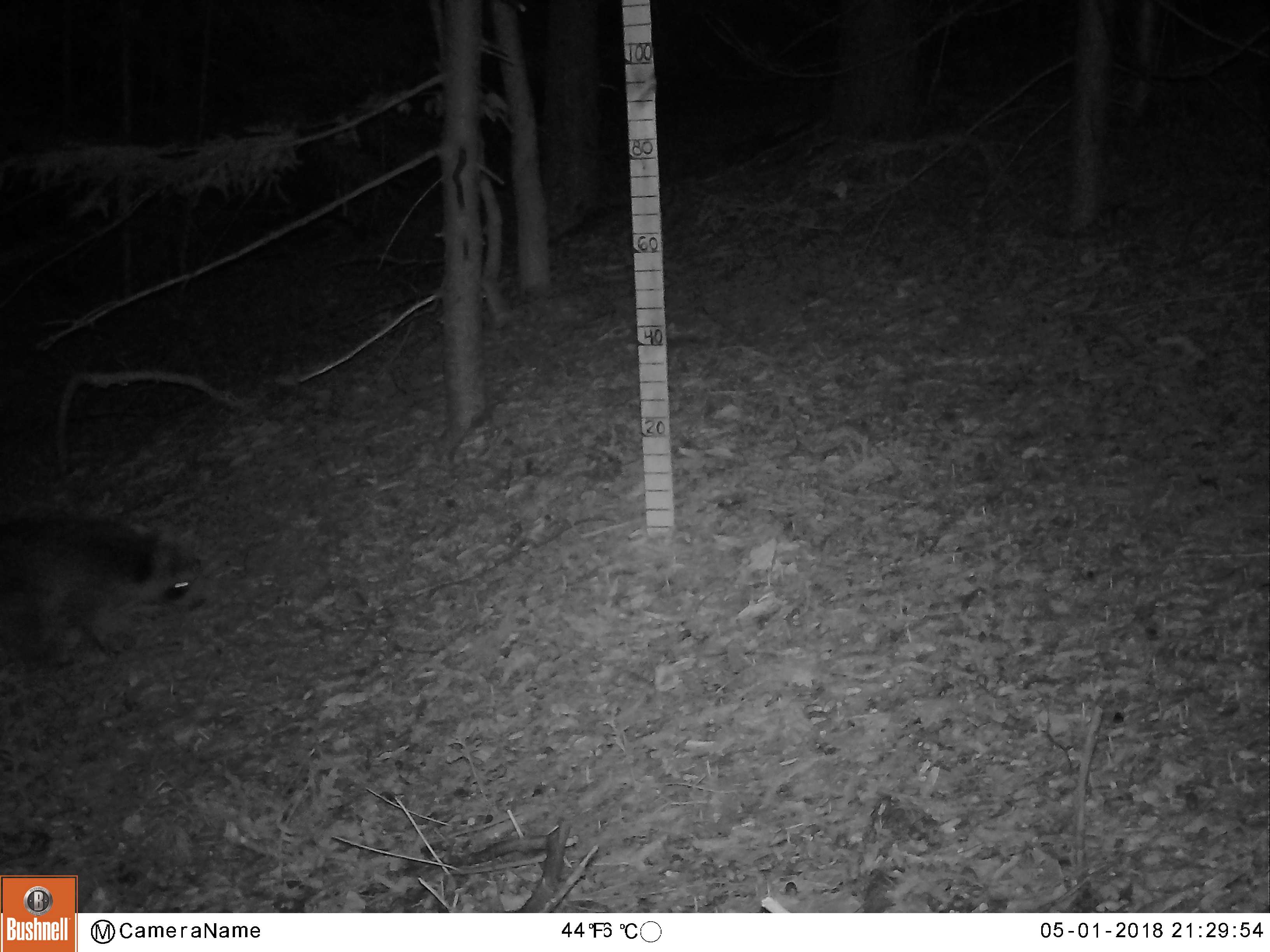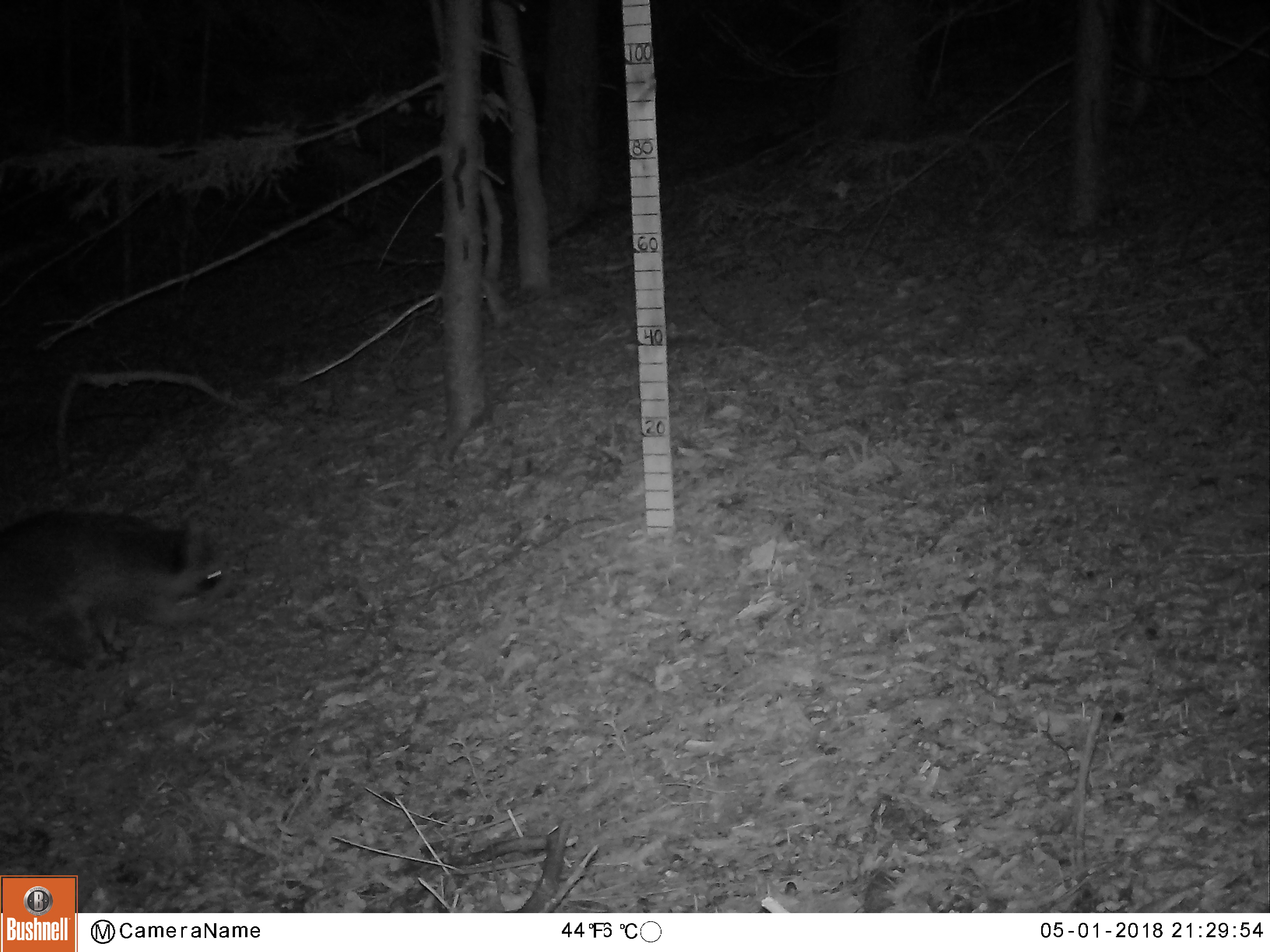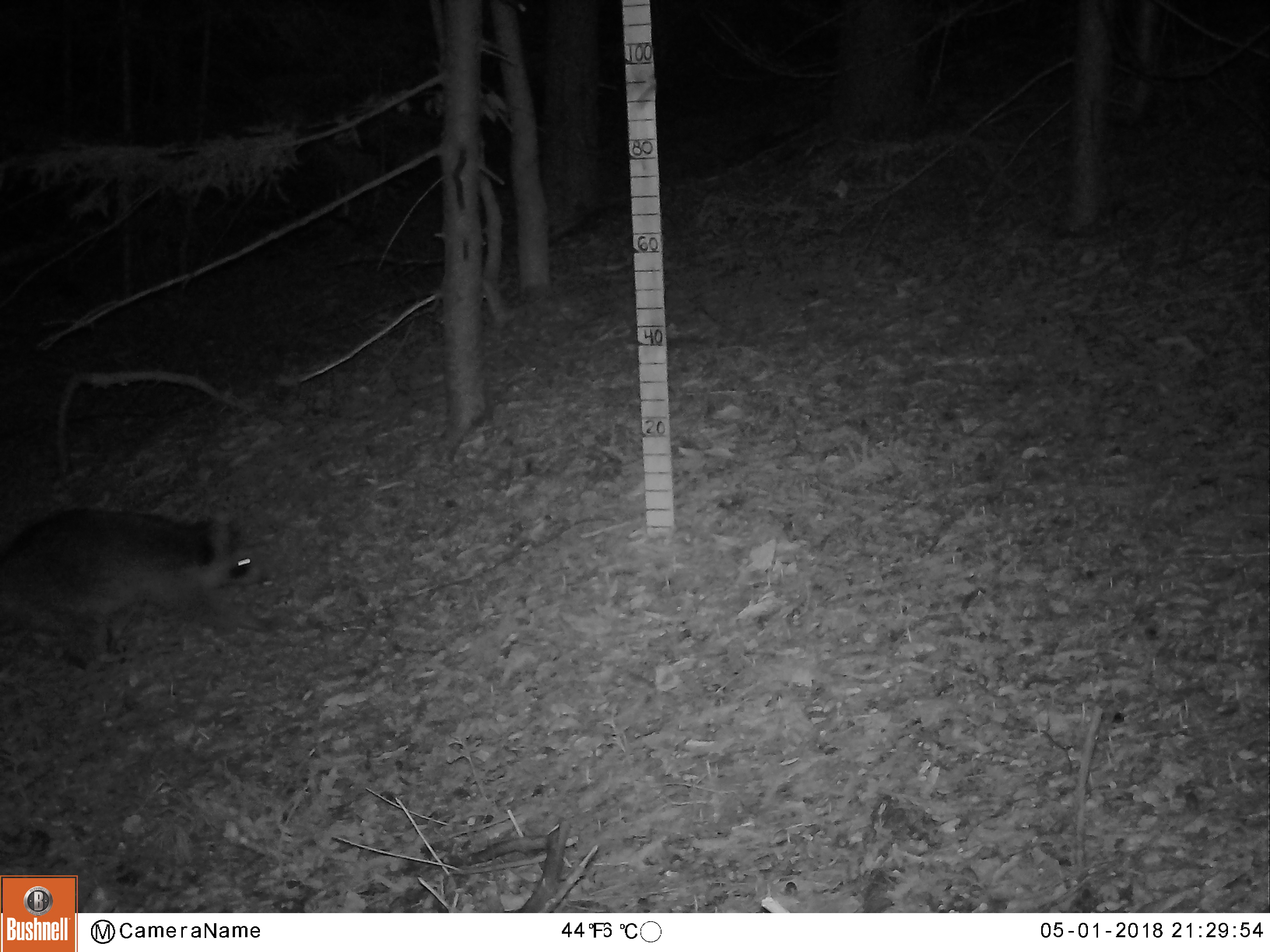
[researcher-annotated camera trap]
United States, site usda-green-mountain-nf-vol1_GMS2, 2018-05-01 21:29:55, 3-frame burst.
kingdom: Animalia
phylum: Chordata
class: Mammalia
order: Carnivora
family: Procyonidae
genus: Procyon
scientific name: Procyon lotor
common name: raccoon